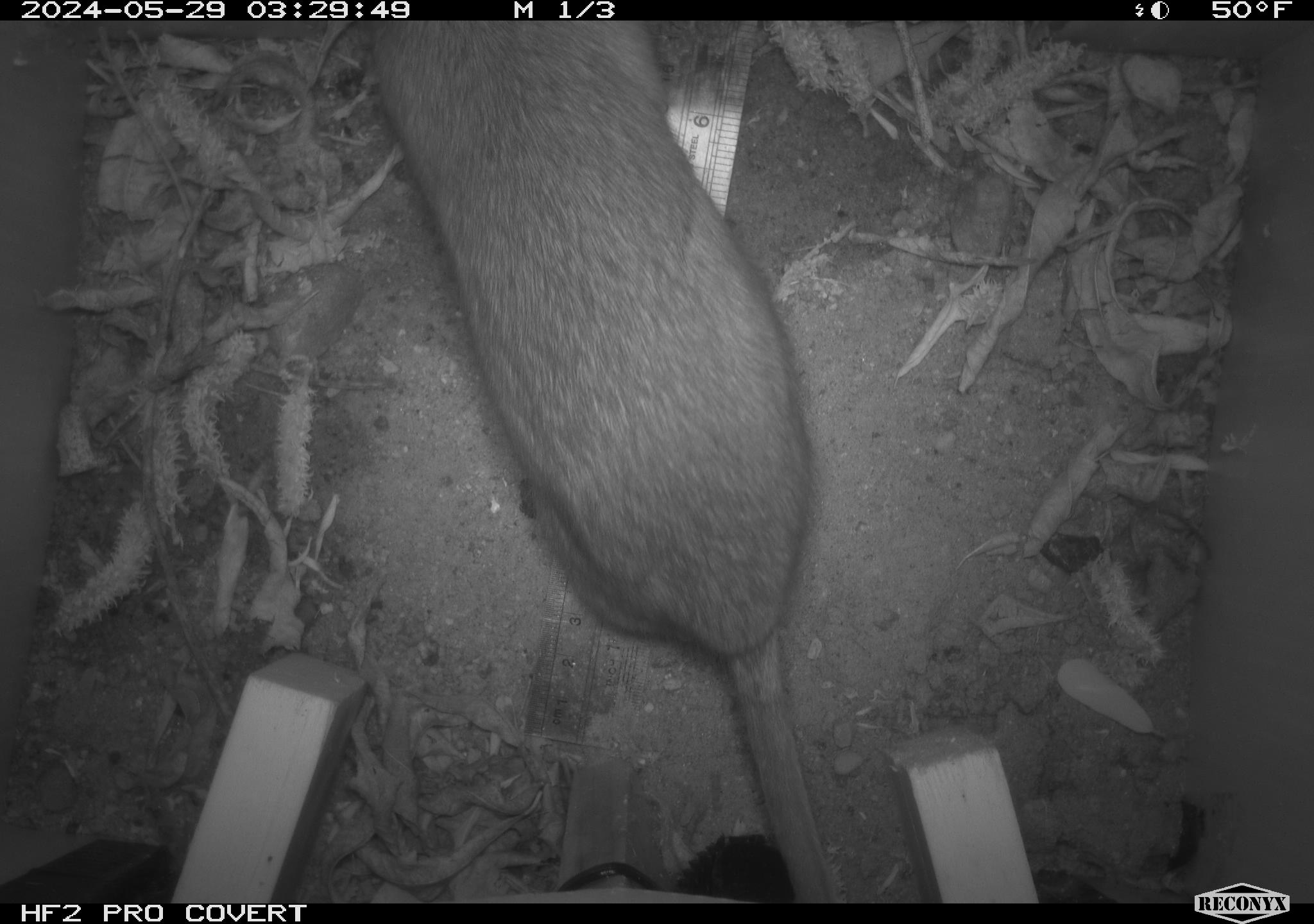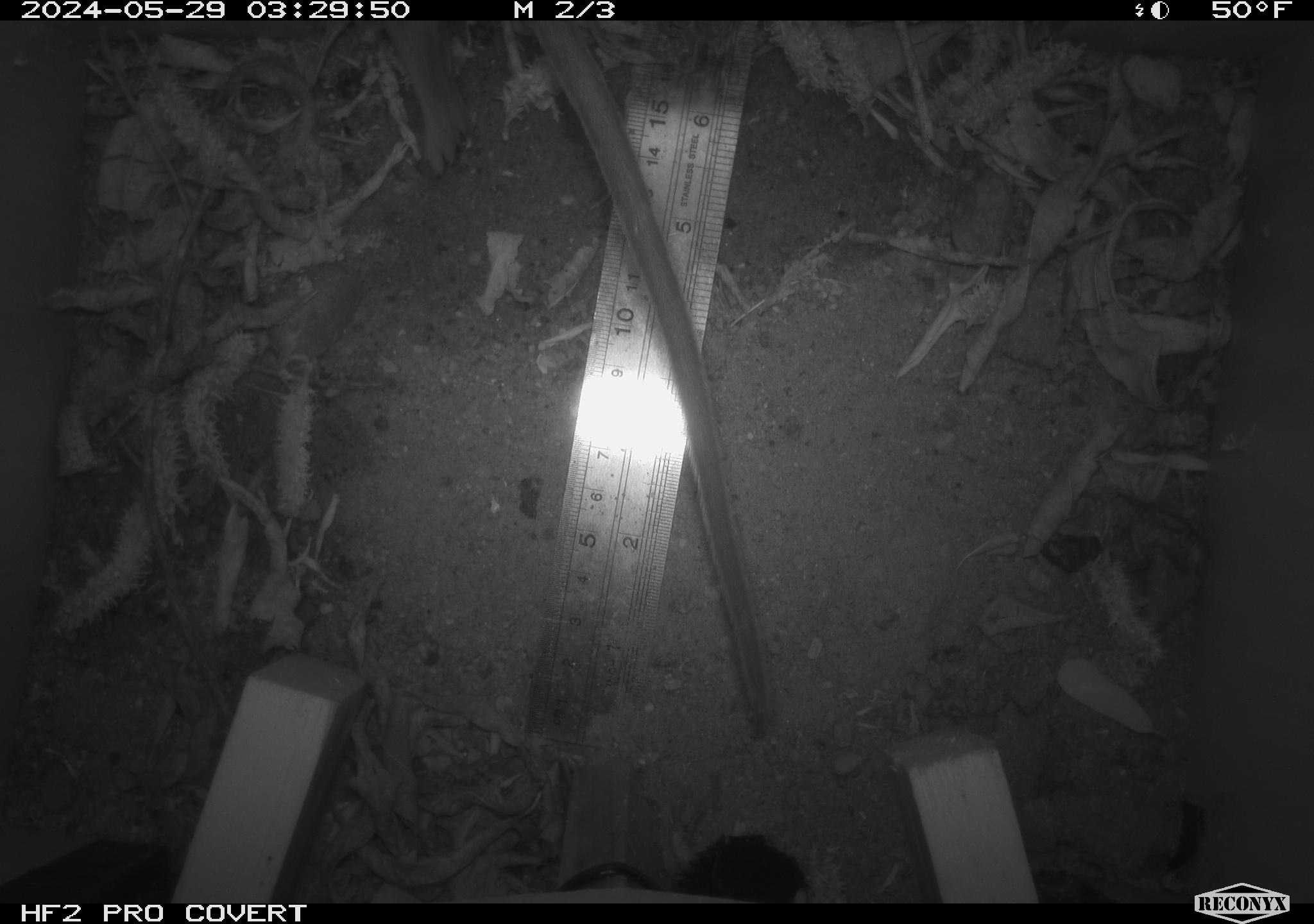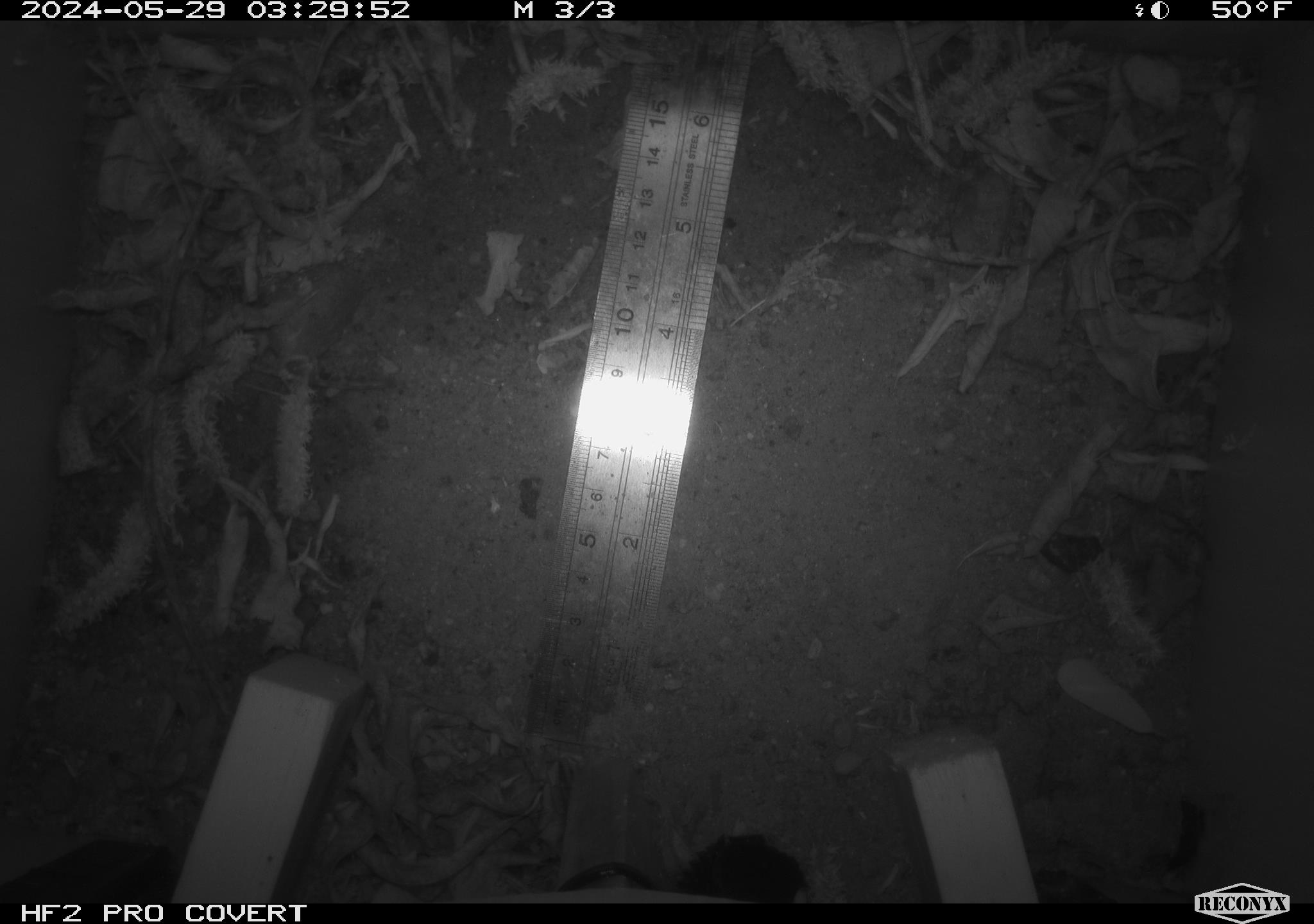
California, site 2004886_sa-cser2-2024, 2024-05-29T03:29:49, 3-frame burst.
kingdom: Animalia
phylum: Chordata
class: Mammalia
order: Rodentia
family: Muridae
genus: Rattus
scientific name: Rattus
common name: rat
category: rattus species